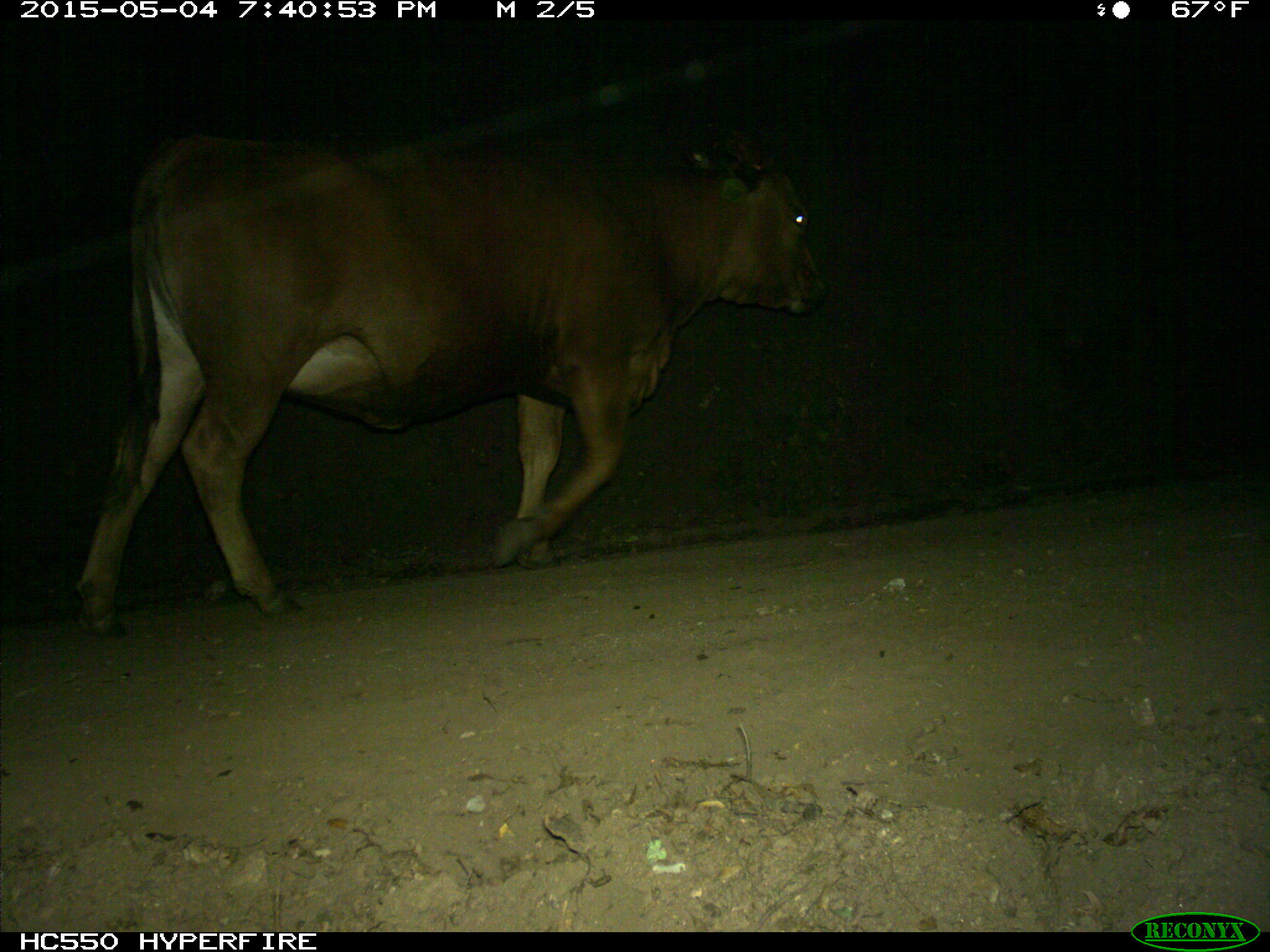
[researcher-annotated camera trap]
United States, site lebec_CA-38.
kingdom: Animalia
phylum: Chordata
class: Mammalia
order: Artiodactyla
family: Bovidae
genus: Bos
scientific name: Bos taurus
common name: domestic cow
Bos taurus (domestic cow).